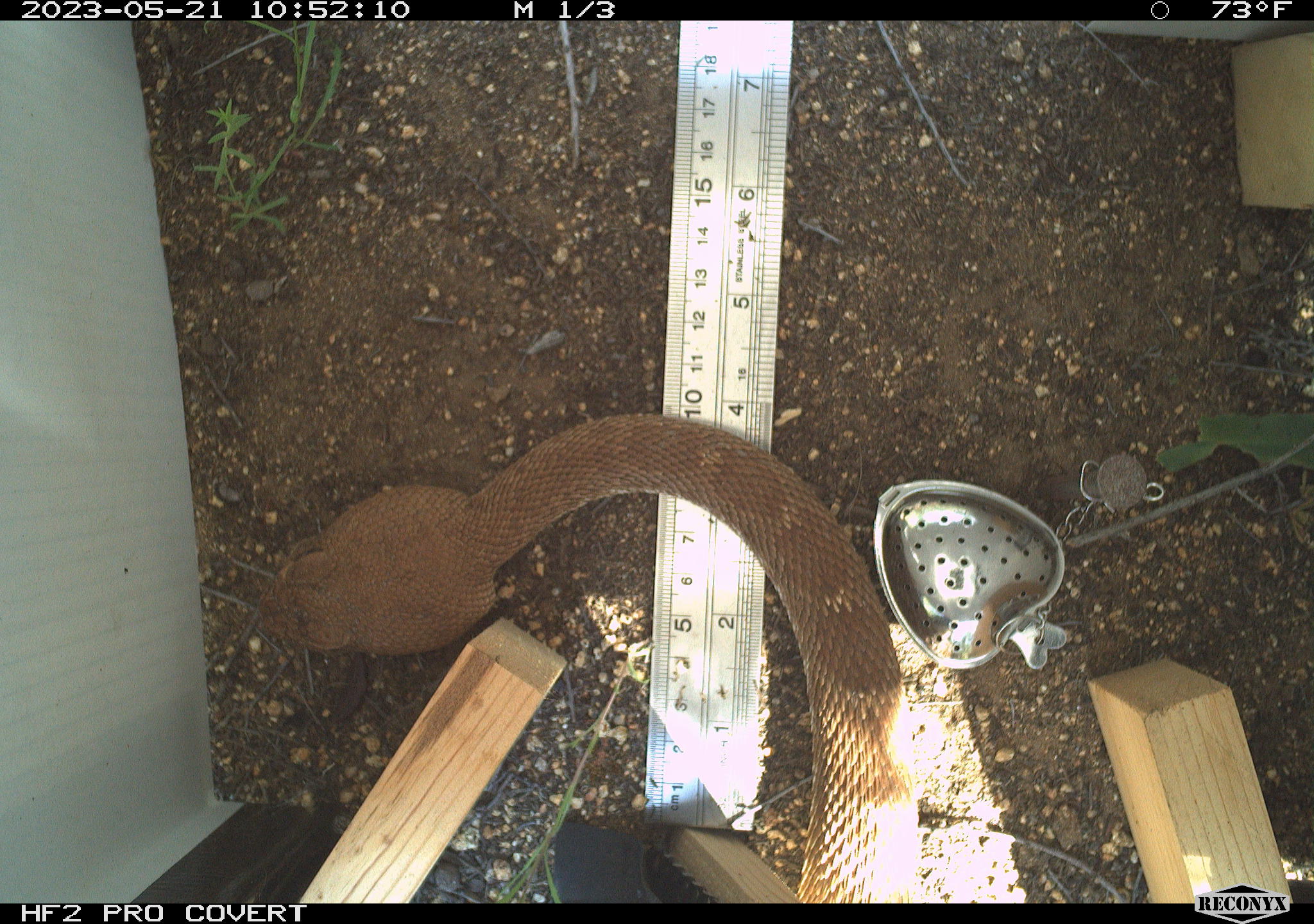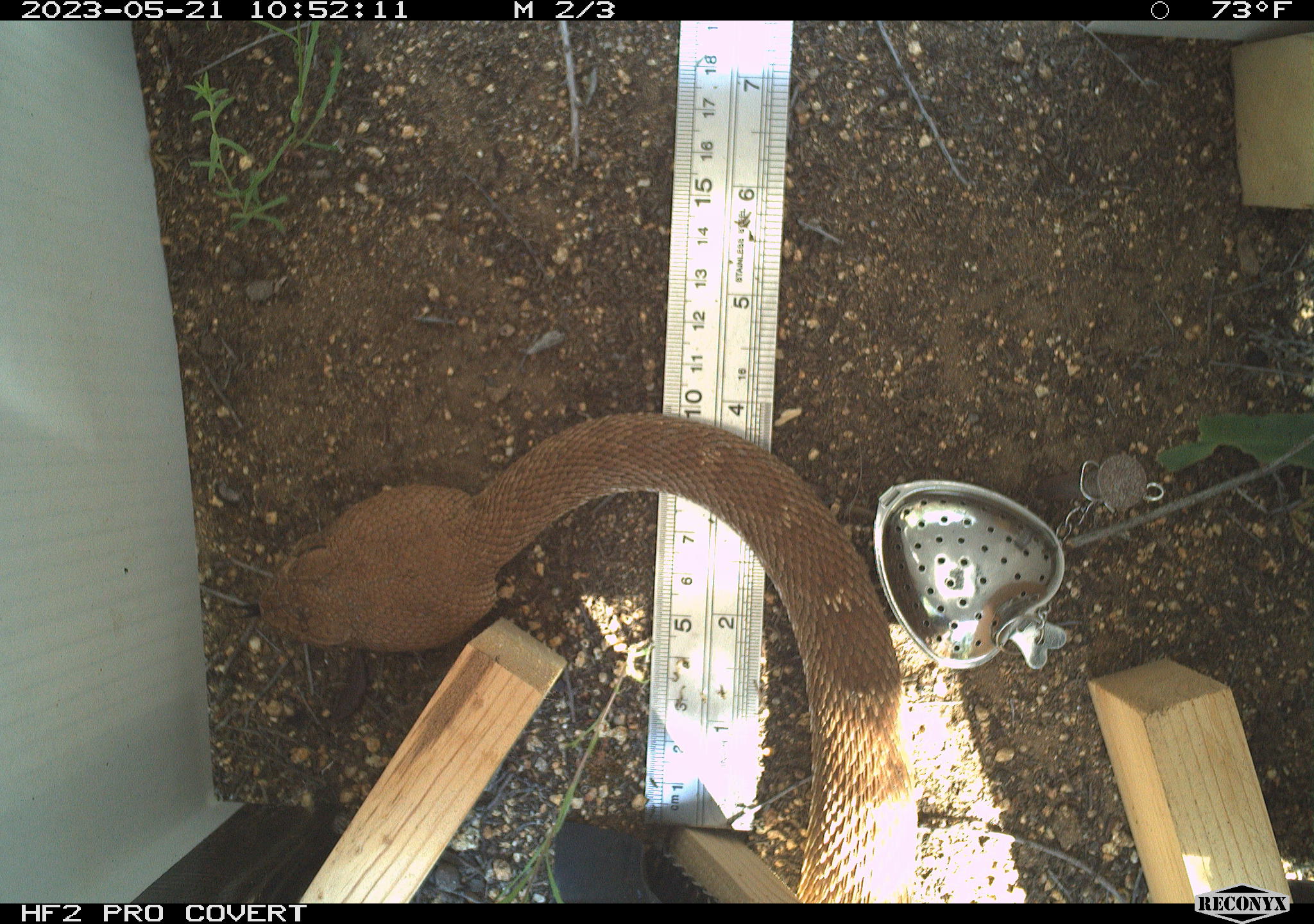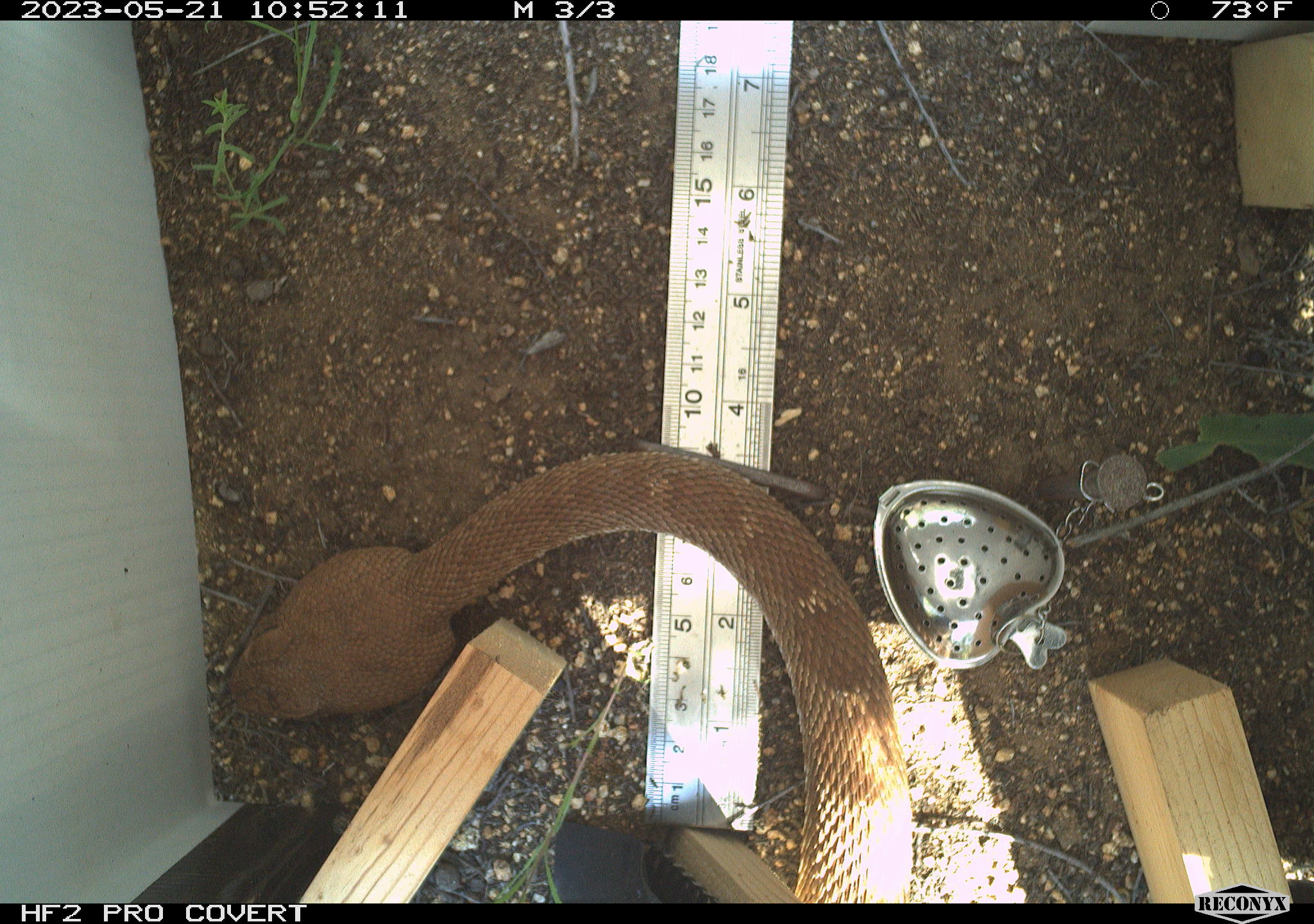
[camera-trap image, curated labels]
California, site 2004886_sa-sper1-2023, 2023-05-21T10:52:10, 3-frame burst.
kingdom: Animalia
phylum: Chordata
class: Reptilia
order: Squamata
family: Viperidae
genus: Crotalus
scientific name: Crotalus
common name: rattlers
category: crotalus species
Crotalus species (rattlers) (Crotalus).